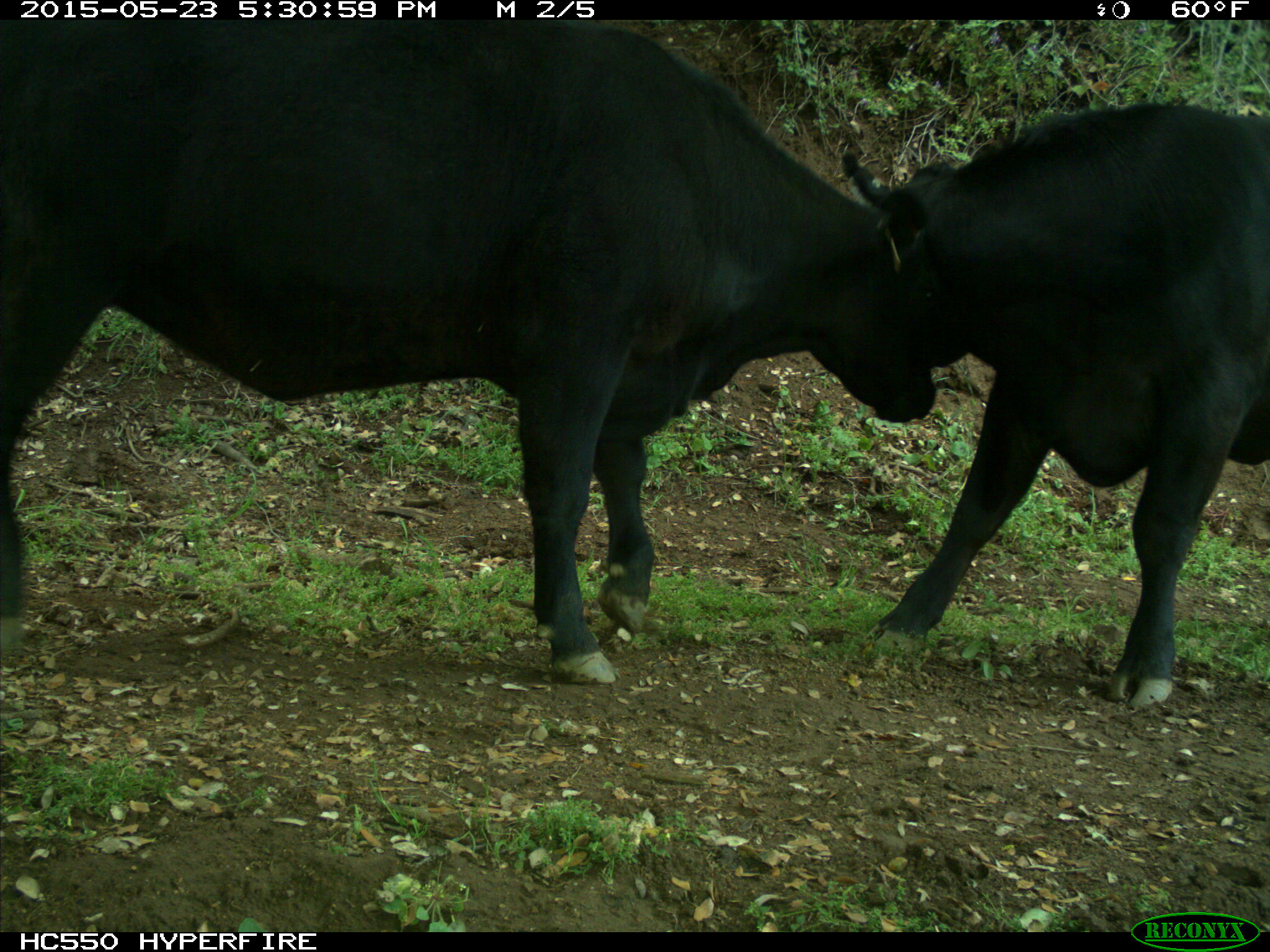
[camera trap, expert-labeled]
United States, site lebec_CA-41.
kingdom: Animalia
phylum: Chordata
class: Mammalia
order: Artiodactyla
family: Bovidae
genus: Bos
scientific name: Bos taurus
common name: domestic cow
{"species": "Bos taurus (domestic cow)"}